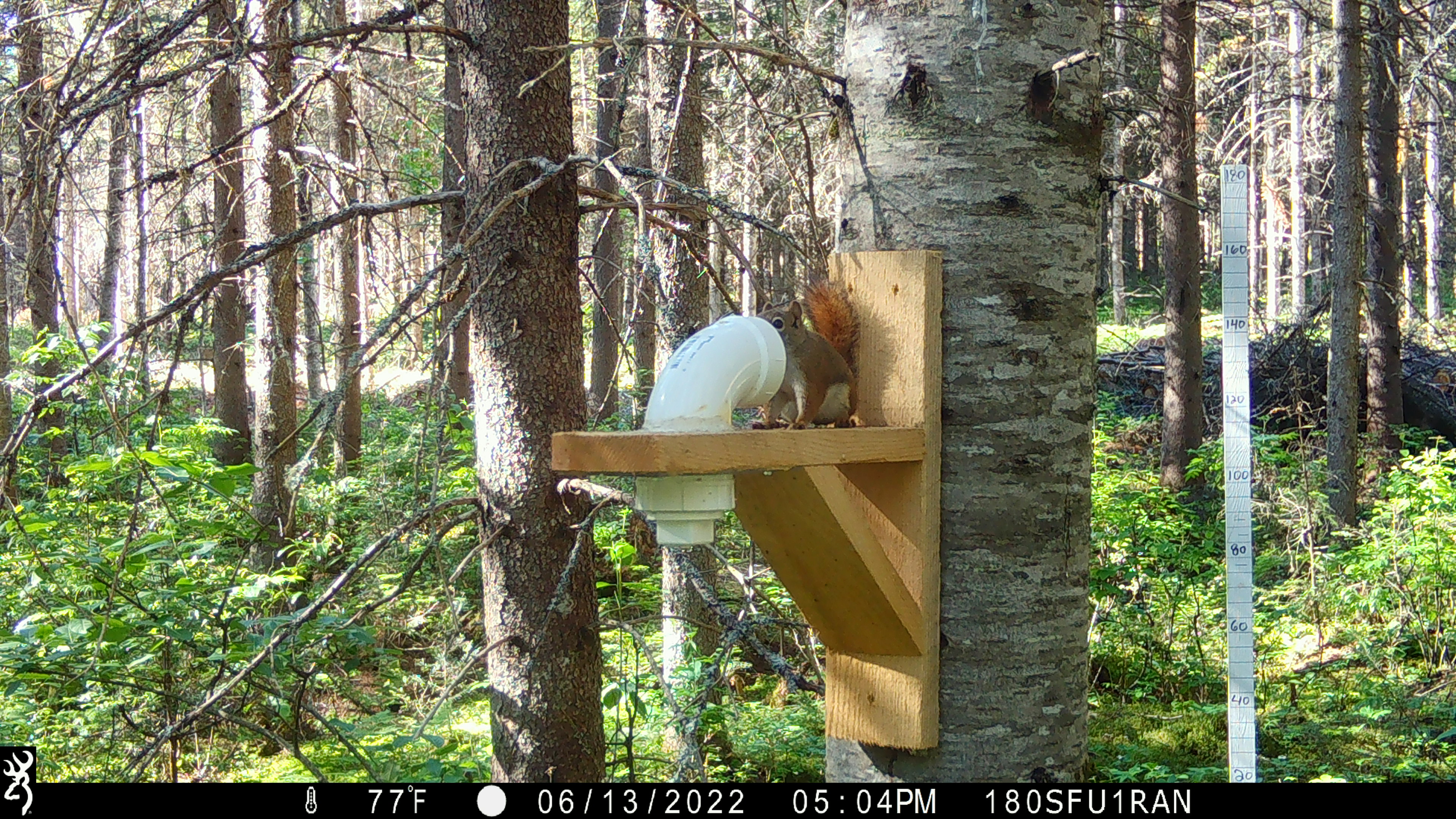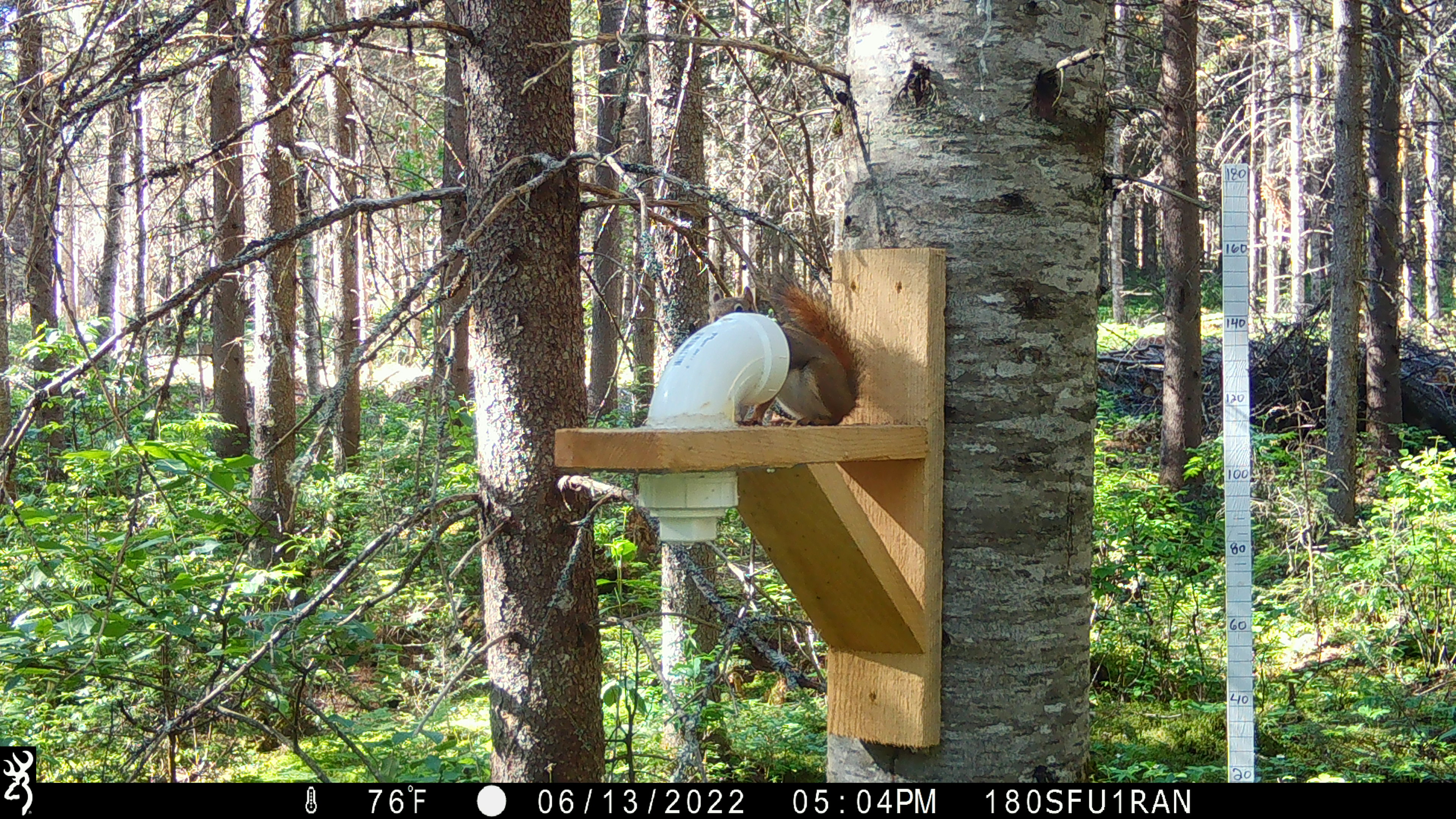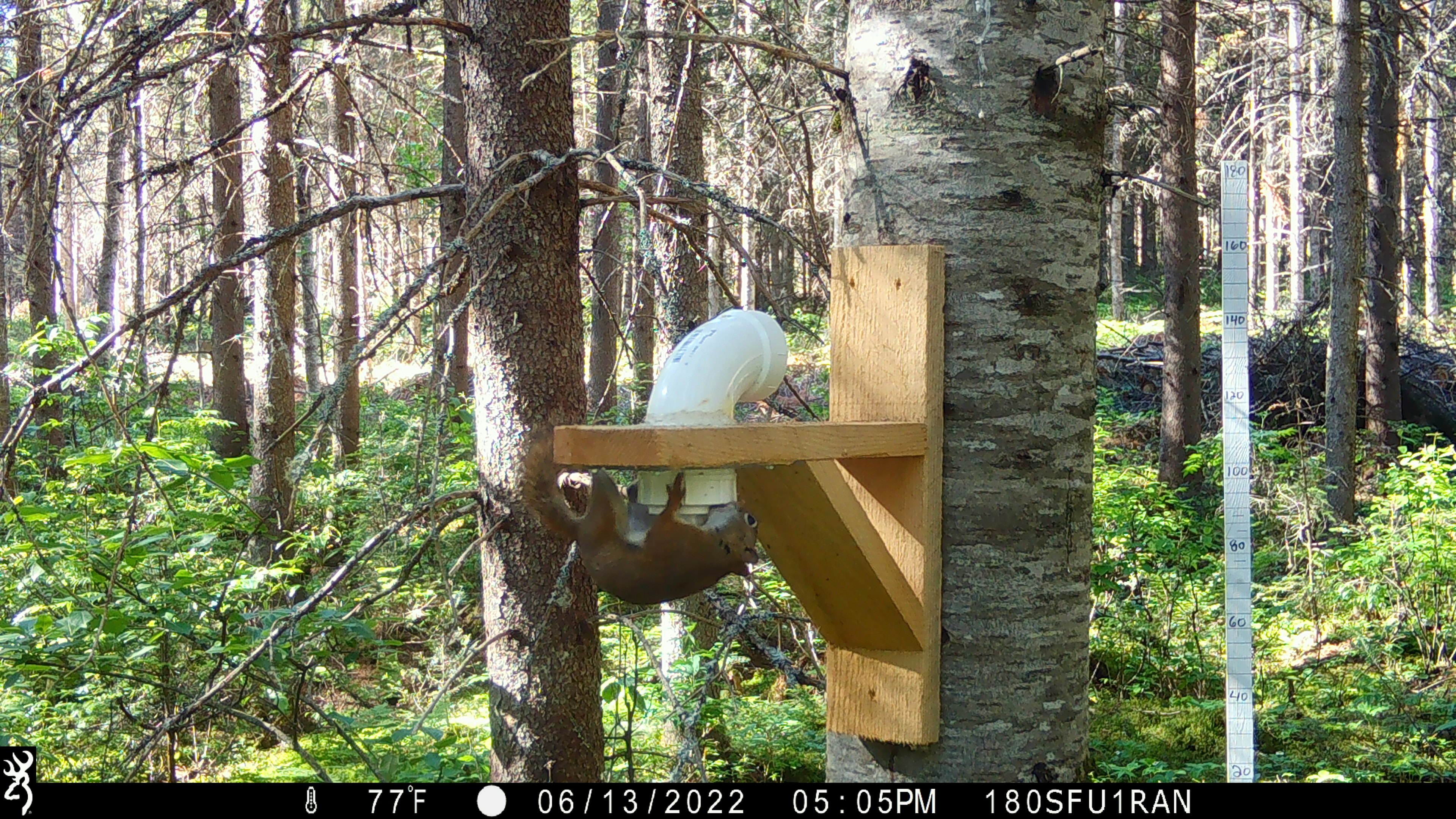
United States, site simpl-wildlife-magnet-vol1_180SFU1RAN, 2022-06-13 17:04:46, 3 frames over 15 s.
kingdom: Animalia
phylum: Chordata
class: Mammalia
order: Rodentia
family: Sciuridae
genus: Tamiasciurus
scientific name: Tamiasciurus hudsonicus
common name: red squirrel